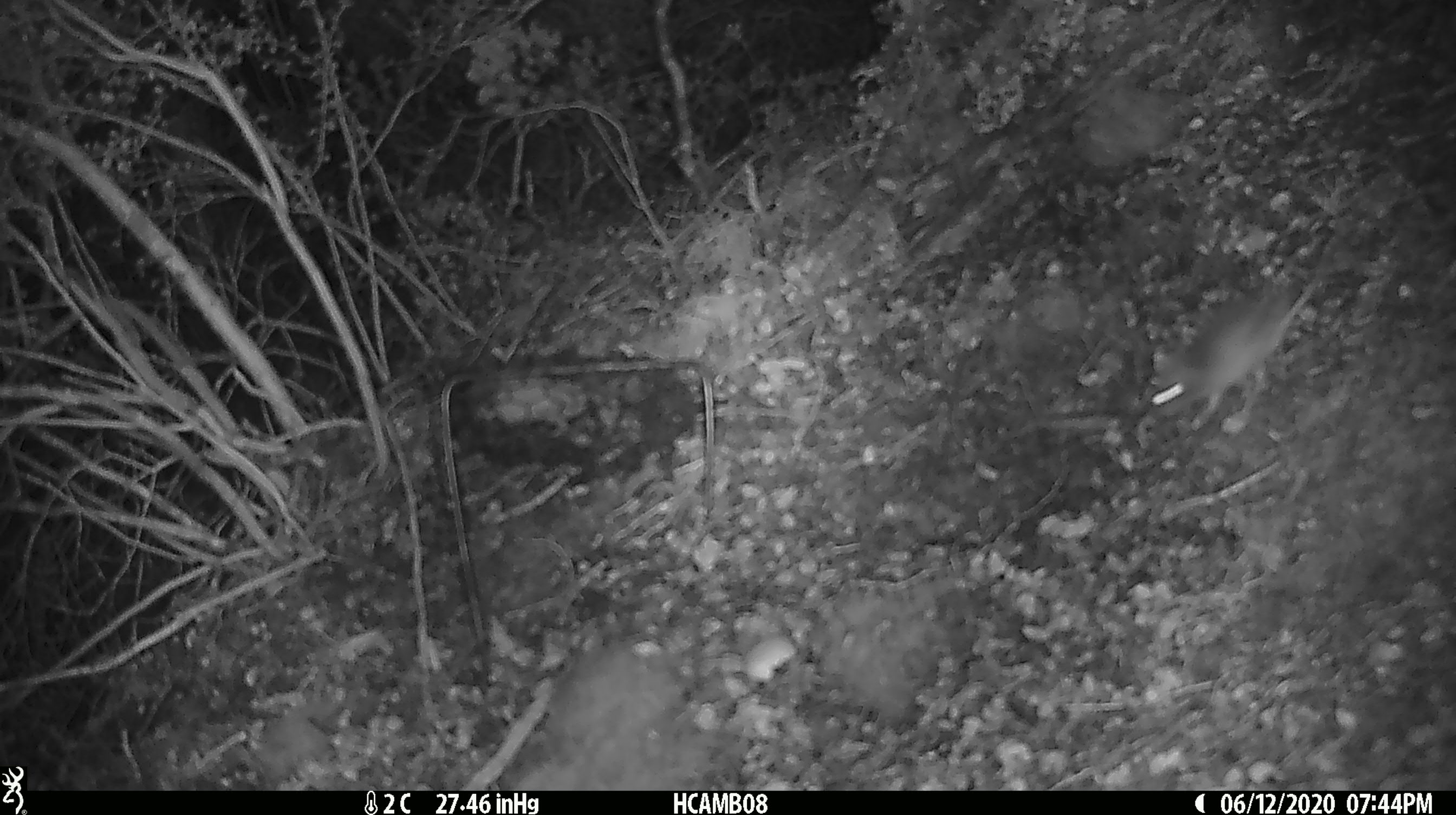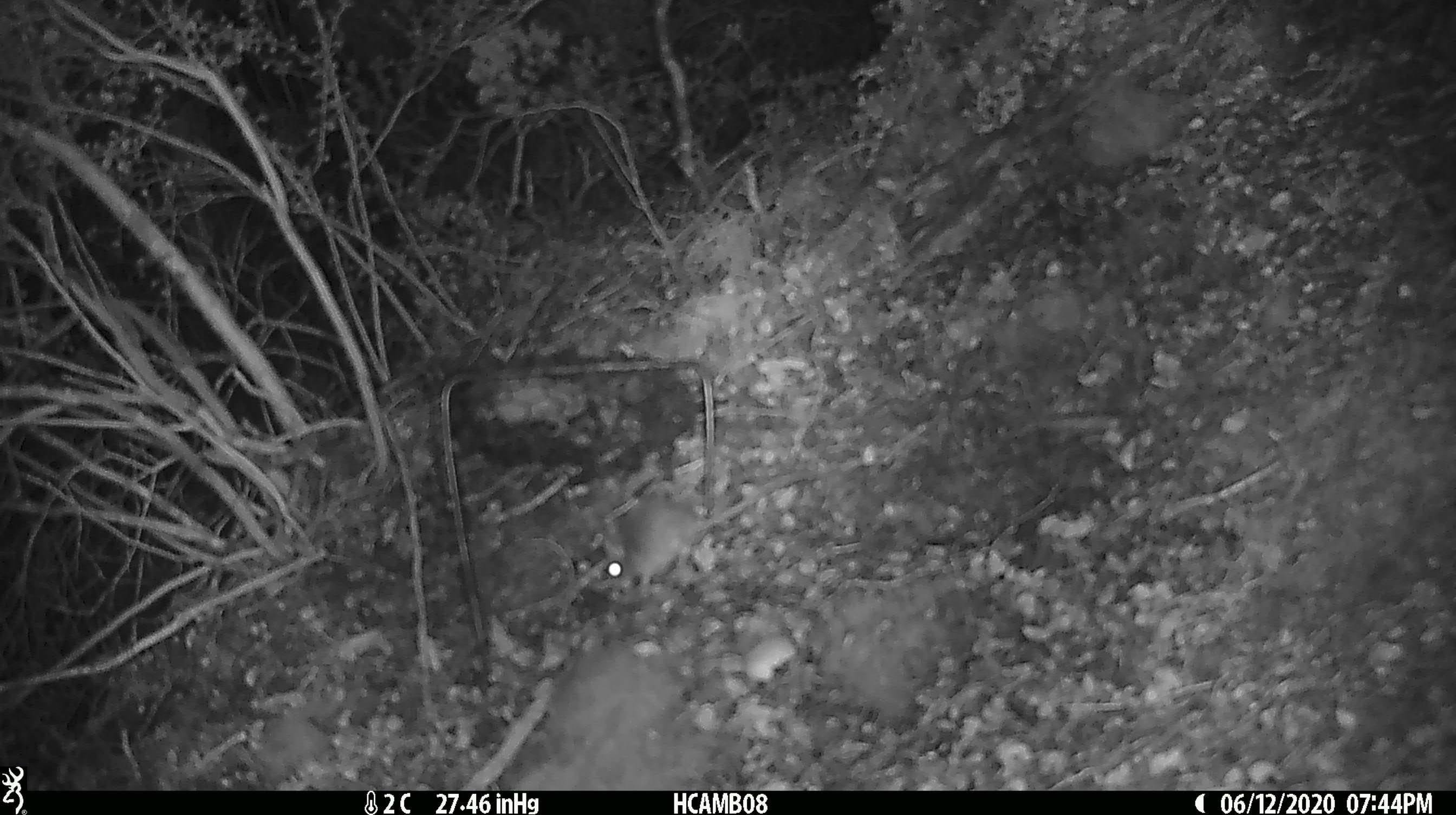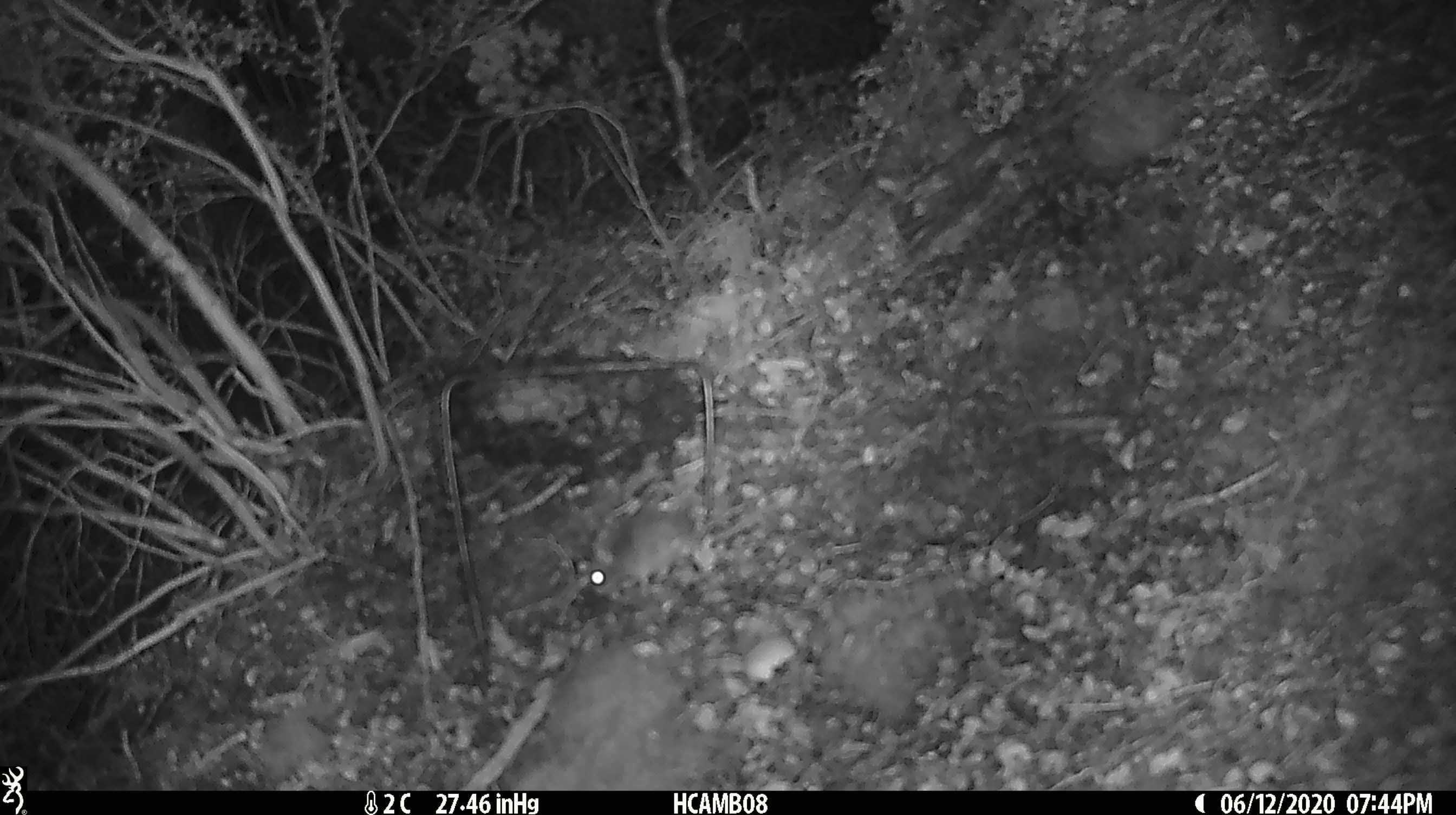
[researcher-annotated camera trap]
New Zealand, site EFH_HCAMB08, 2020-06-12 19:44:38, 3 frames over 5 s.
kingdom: Animalia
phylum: Chordata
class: Mammalia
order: Rodentia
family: Muridae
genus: Mus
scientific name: Mus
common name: mouse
Mouse (Mus).